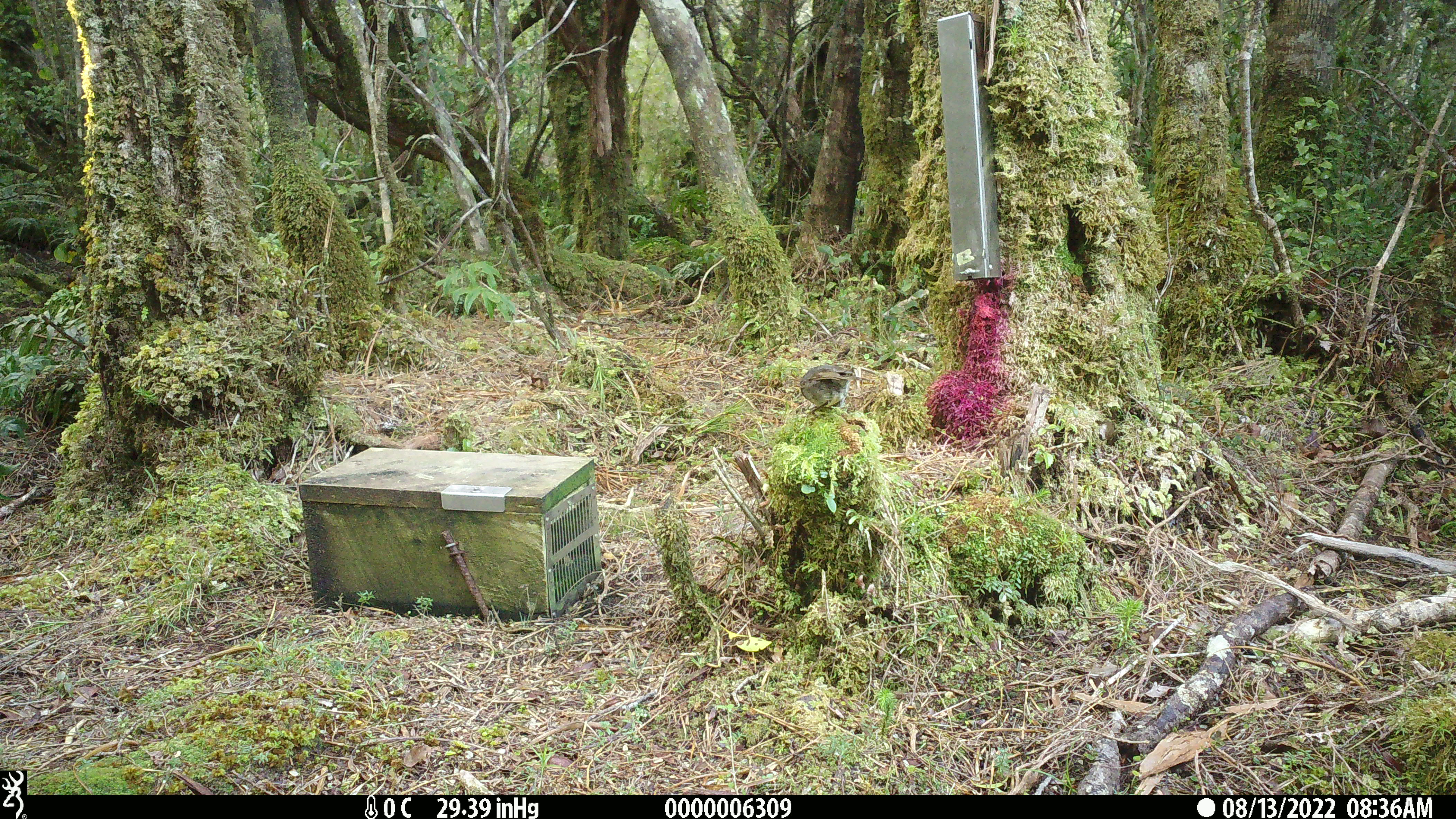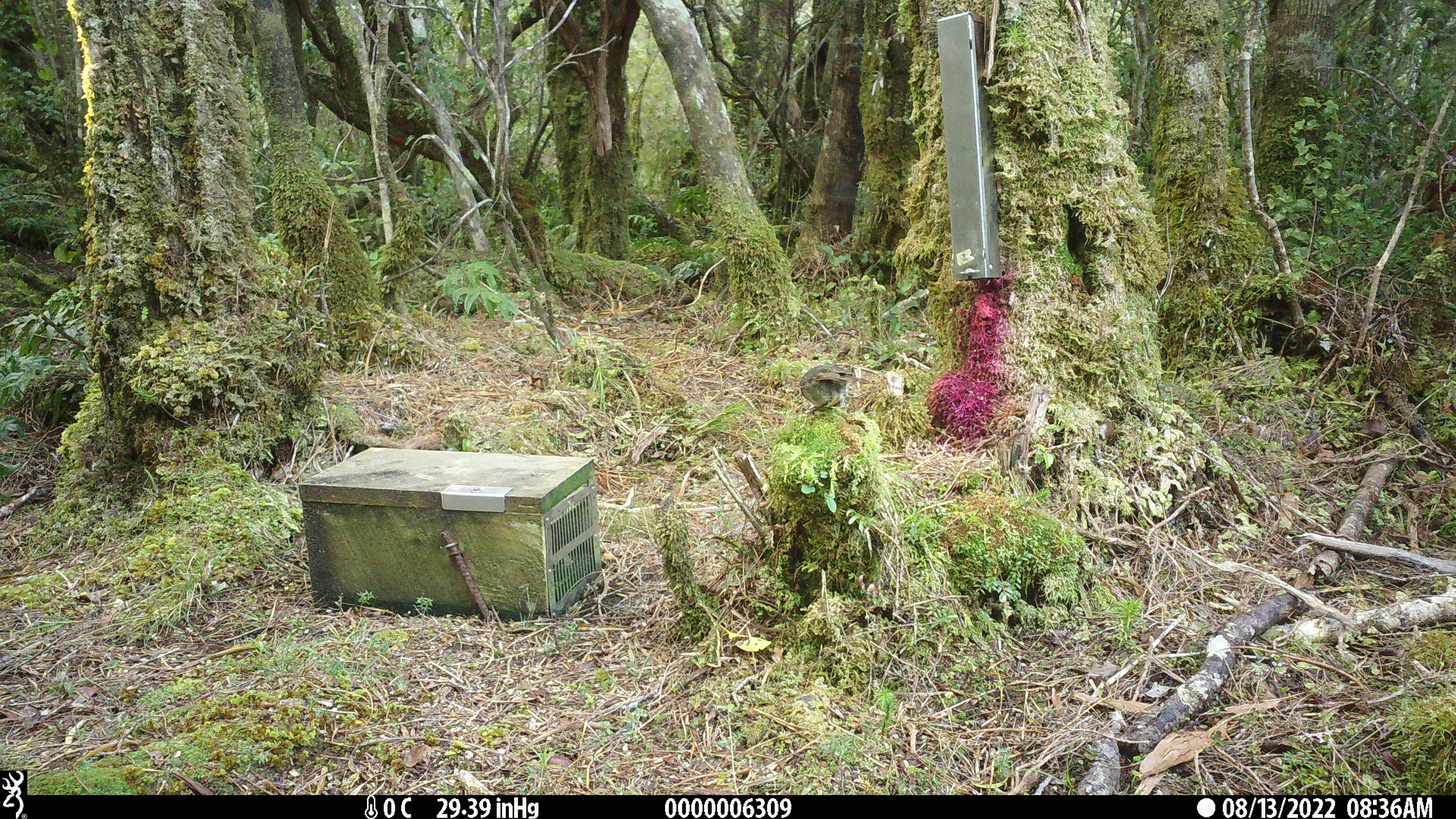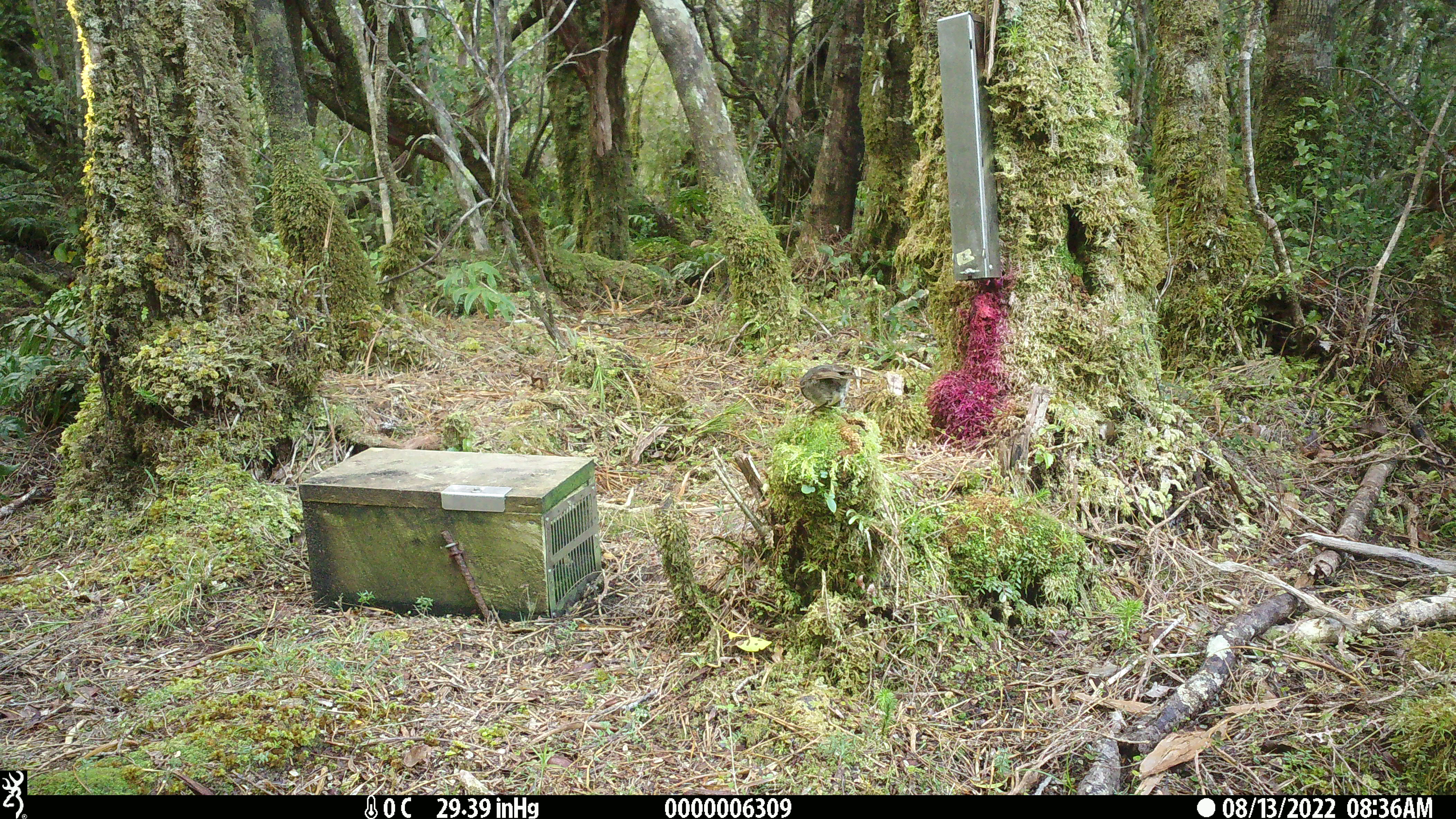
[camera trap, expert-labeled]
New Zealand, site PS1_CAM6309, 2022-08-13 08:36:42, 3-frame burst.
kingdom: Animalia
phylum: Chordata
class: Aves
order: Passeriformes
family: Petroicidae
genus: Petroica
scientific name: Petroica australis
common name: new zealand robin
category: robin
Robin (new zealand robin) (Petroica australis).